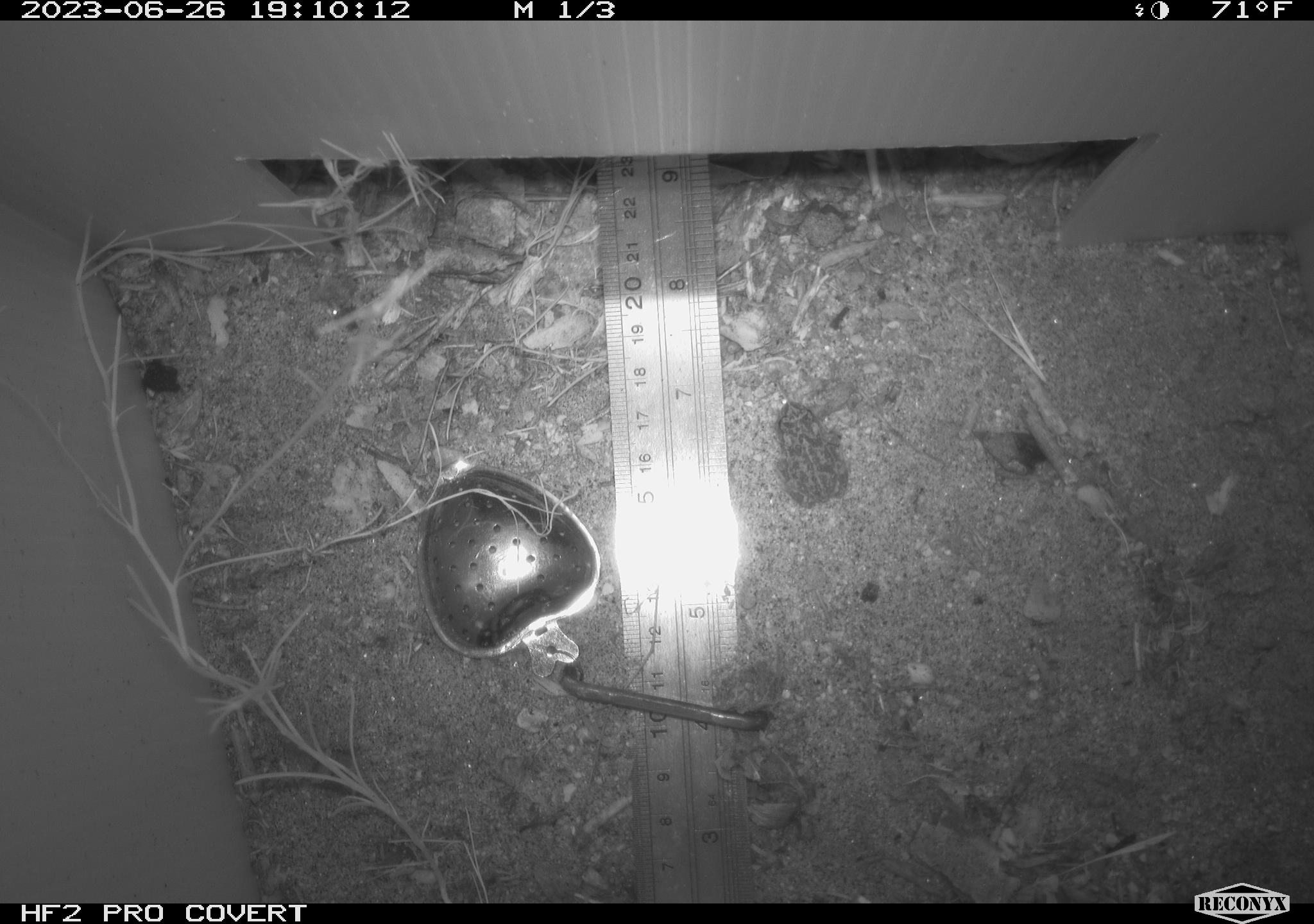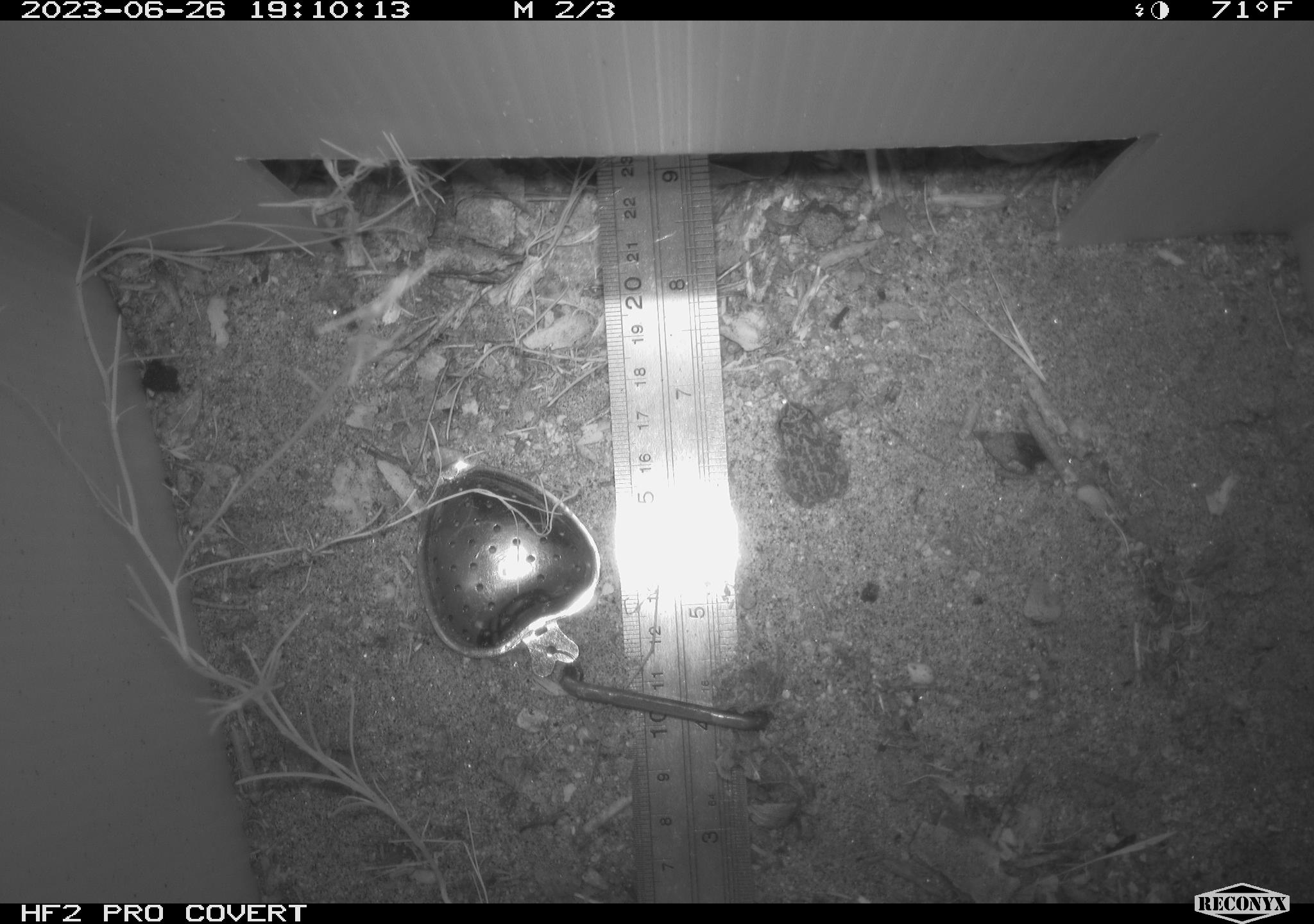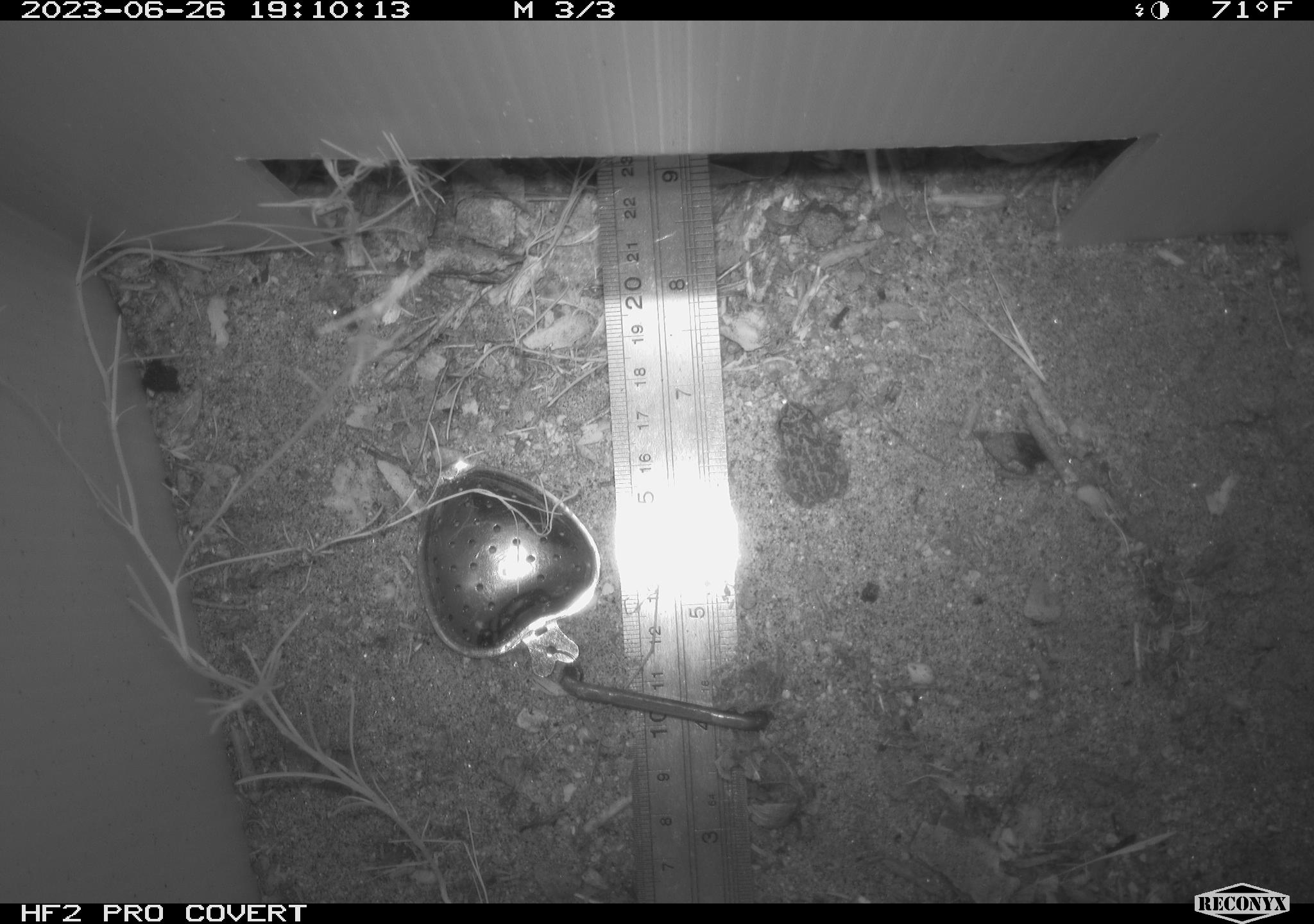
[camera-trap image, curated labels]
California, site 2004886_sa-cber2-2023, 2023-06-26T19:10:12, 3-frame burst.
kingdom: Animalia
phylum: Chordata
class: Amphibia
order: Anura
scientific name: Anura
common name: frogs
Frogs (Anura).